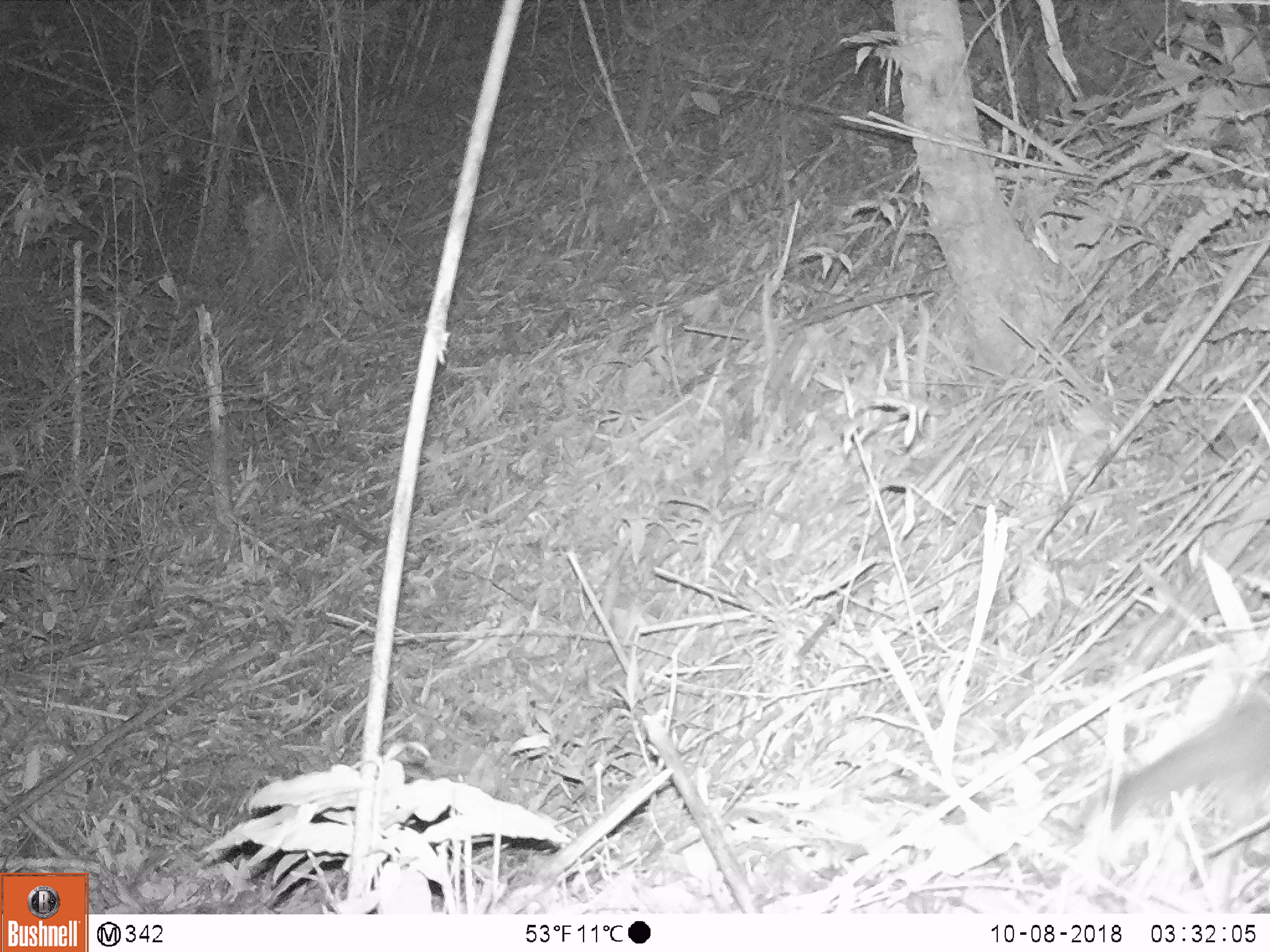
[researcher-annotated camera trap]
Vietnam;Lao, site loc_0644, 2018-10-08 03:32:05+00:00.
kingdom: Animalia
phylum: Chordata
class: Mammalia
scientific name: Mammalia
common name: mammal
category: unidentified small mammal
Unidentified small mammal (mammal) (Mammalia). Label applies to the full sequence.